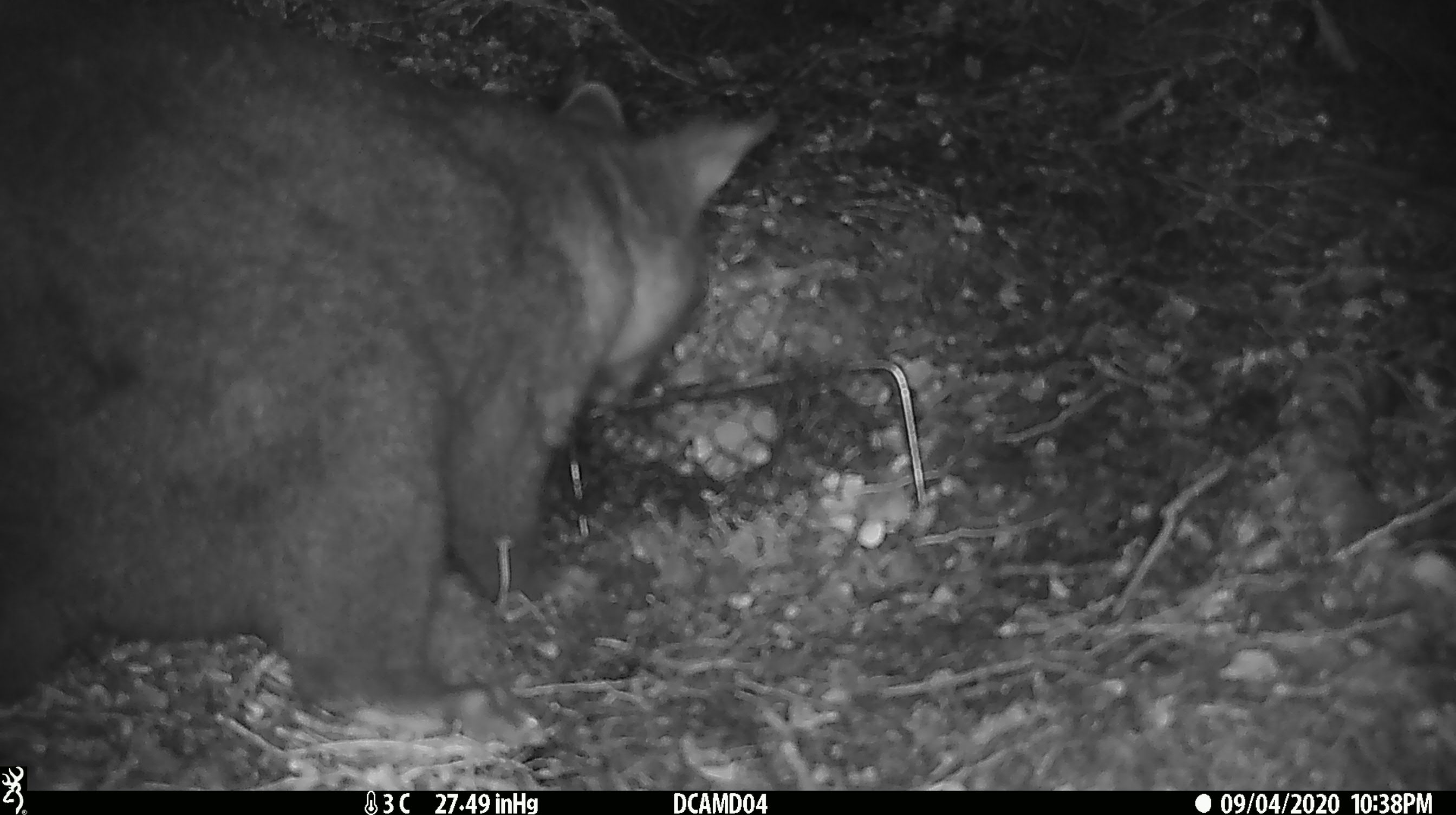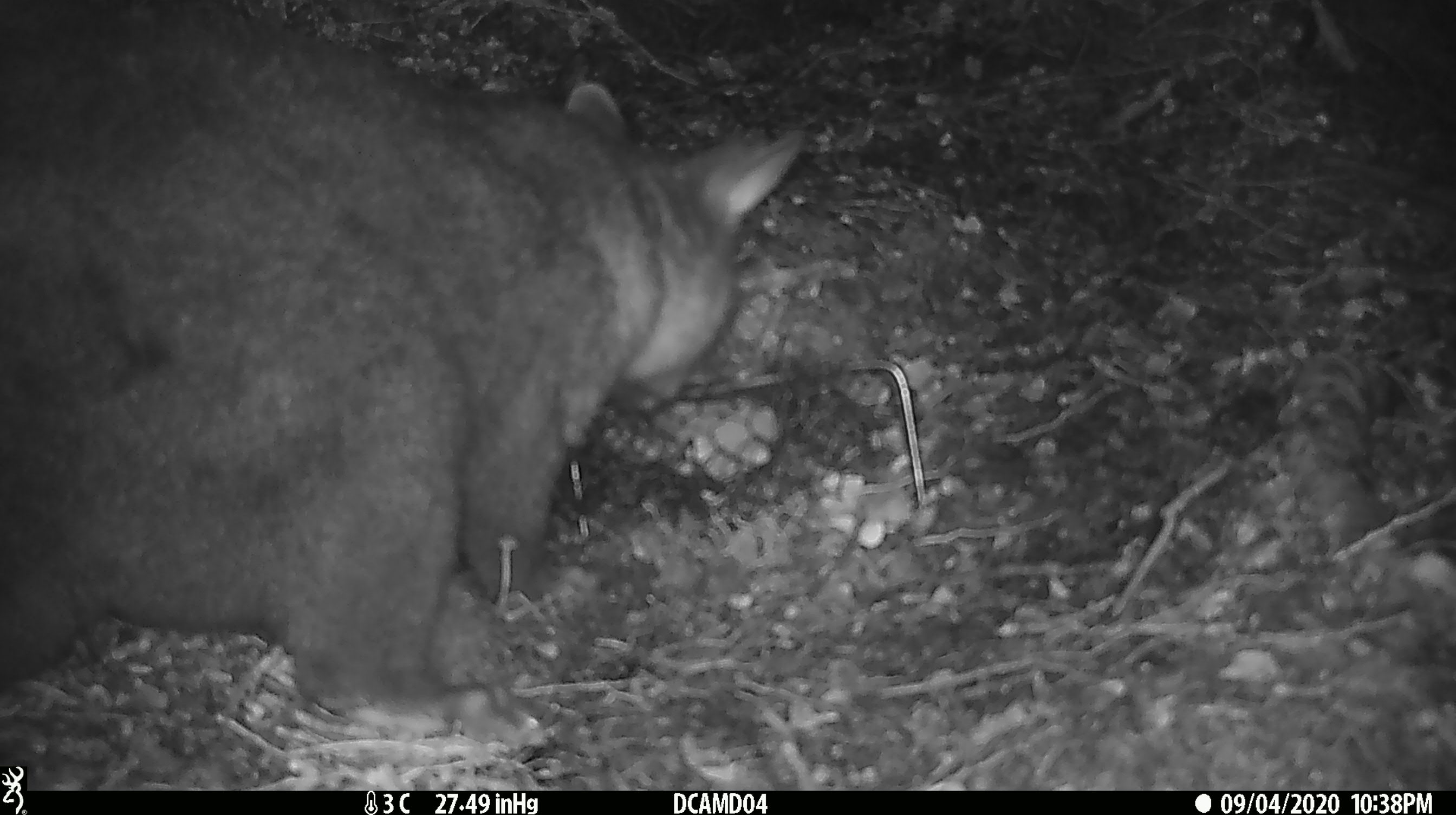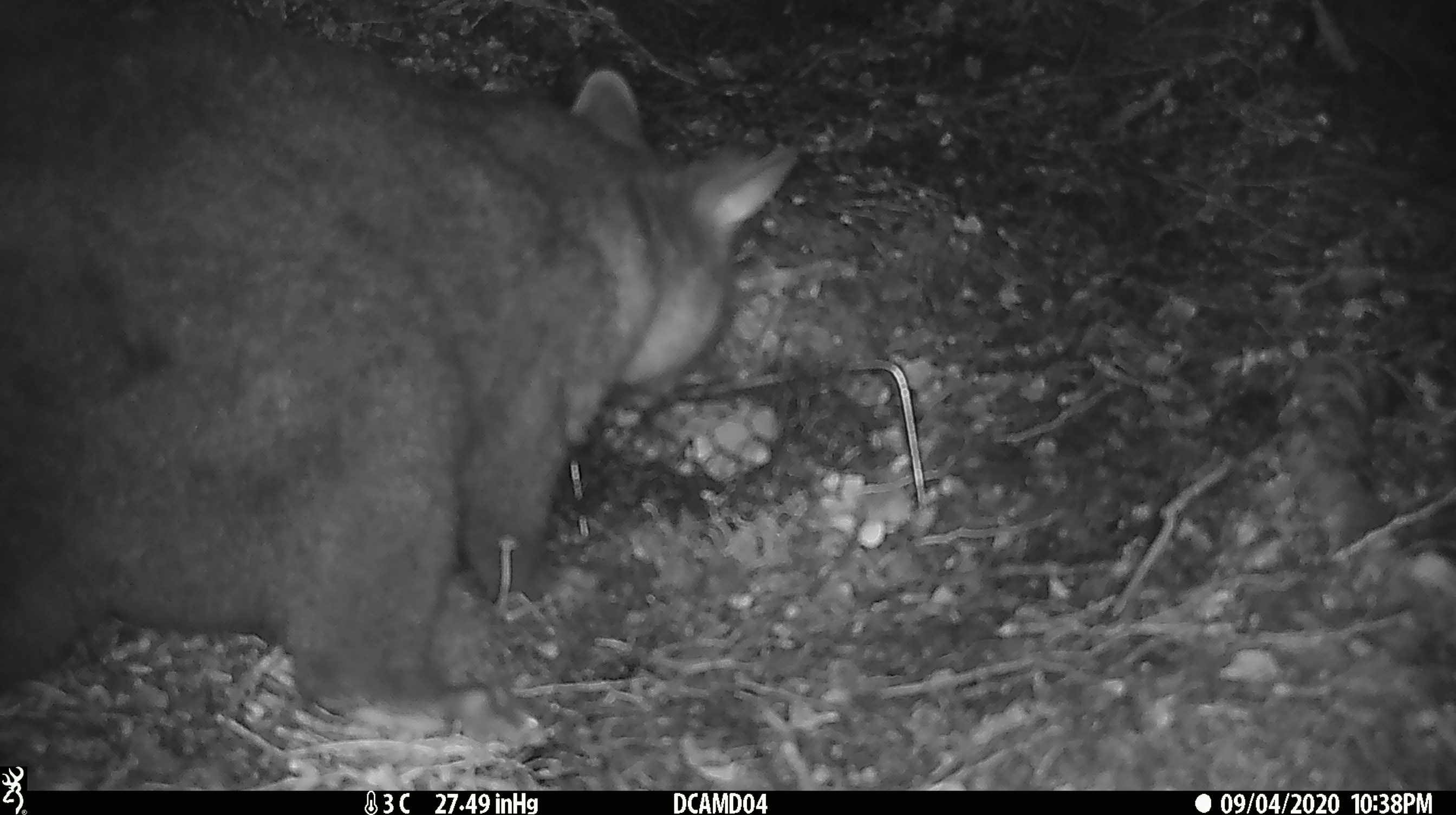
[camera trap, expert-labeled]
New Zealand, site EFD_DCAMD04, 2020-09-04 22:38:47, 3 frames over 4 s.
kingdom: Animalia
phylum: Chordata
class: Mammalia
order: Diprotodontia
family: Phalangeridae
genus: Trichosurus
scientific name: Trichosurus vulpecula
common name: common brushtail possum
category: possum